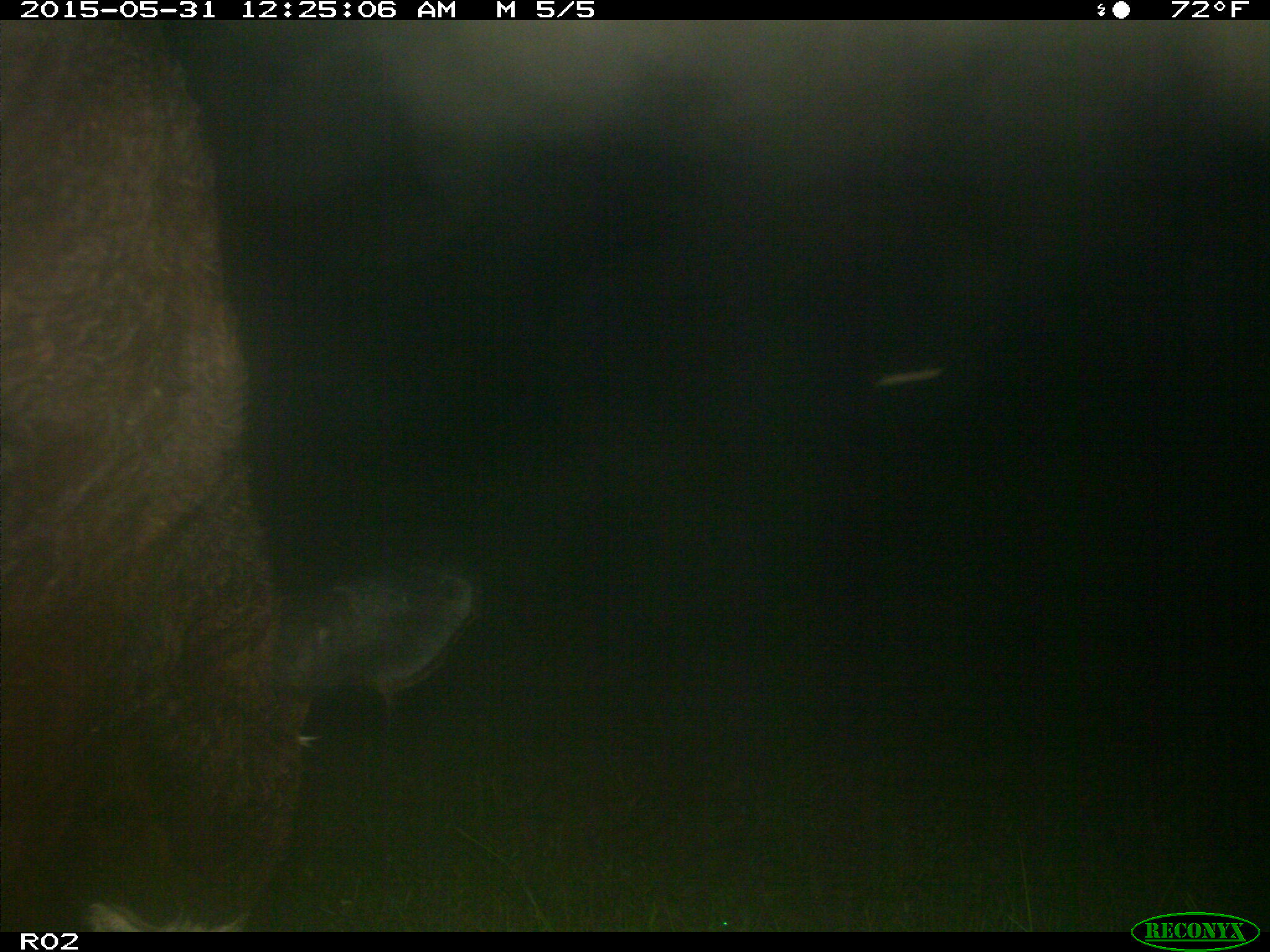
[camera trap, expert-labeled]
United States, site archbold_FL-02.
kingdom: Animalia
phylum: Chordata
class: Mammalia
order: Artiodactyla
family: Bovidae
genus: Bos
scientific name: Bos taurus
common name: domestic cow